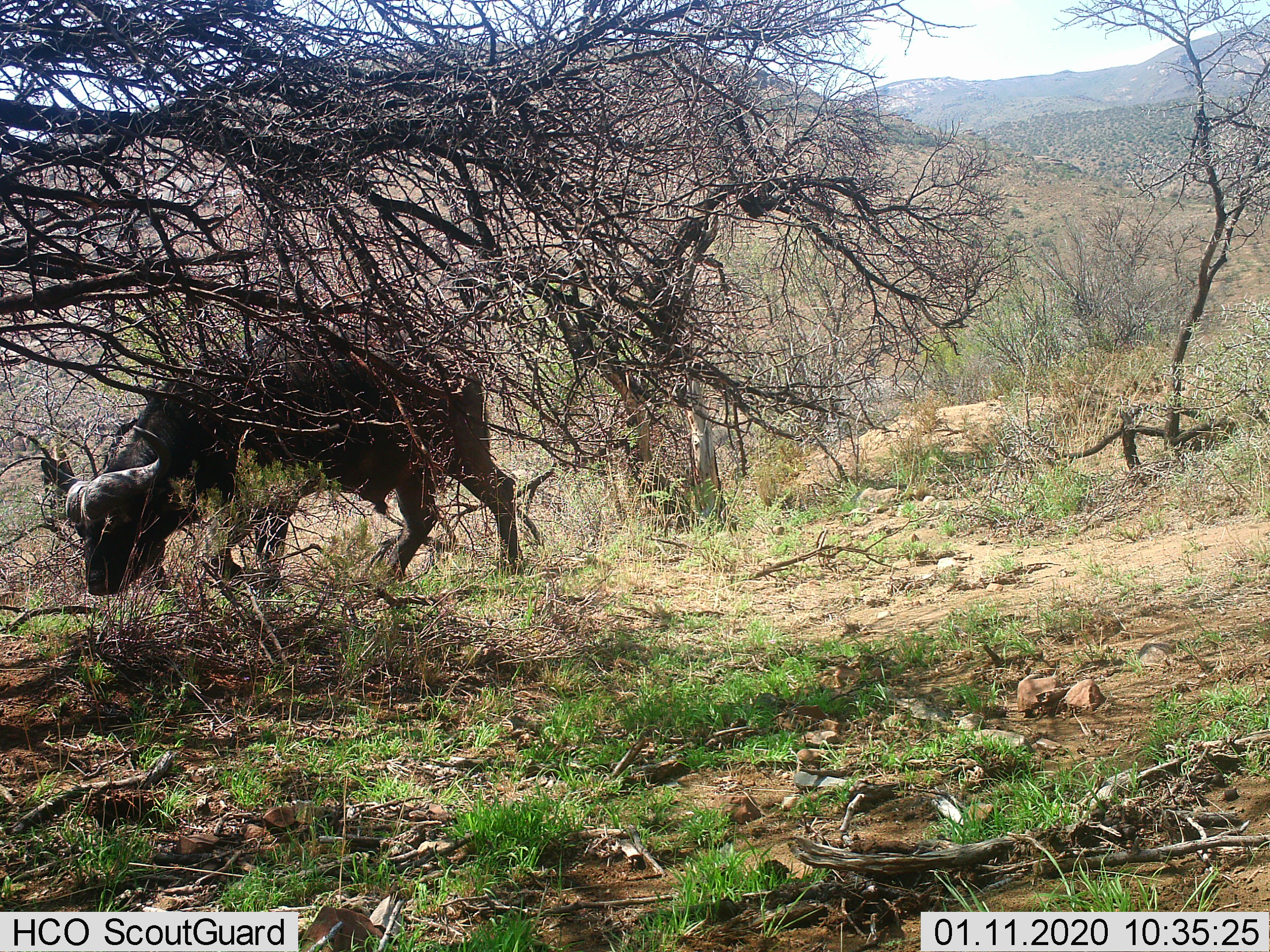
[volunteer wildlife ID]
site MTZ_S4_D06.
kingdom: Animalia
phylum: Chordata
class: Mammalia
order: Artiodactyla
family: Bovidae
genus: Syncerus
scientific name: Syncerus caffer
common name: african buffalo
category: buffalo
Buffalo (african buffalo) (Syncerus caffer), count 1. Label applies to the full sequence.